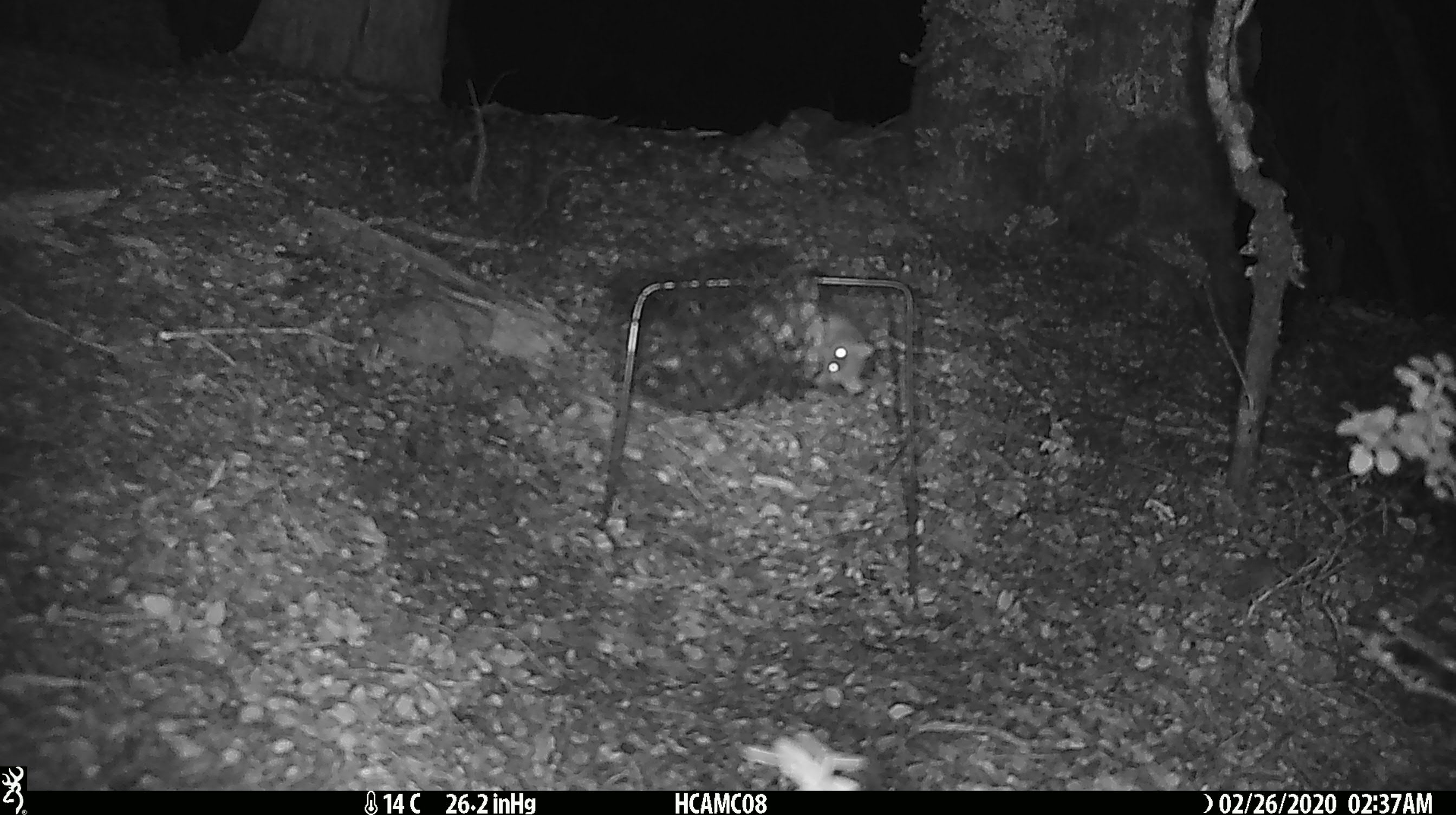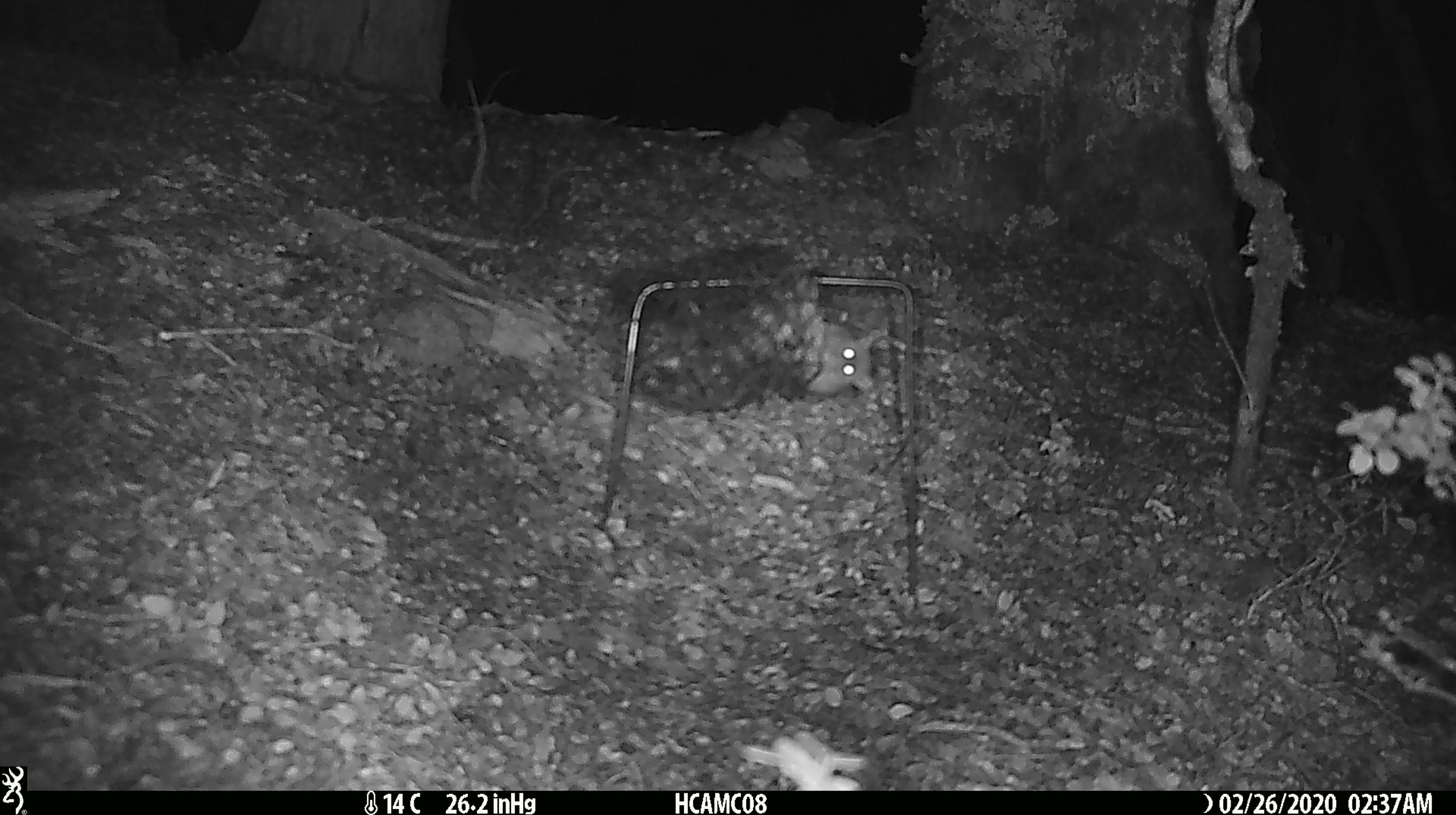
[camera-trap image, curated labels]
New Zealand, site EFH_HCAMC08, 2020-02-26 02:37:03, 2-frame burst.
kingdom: Animalia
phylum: Chordata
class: Mammalia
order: Rodentia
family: Muridae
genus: Mus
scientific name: Mus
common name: mouse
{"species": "mouse (Mus)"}